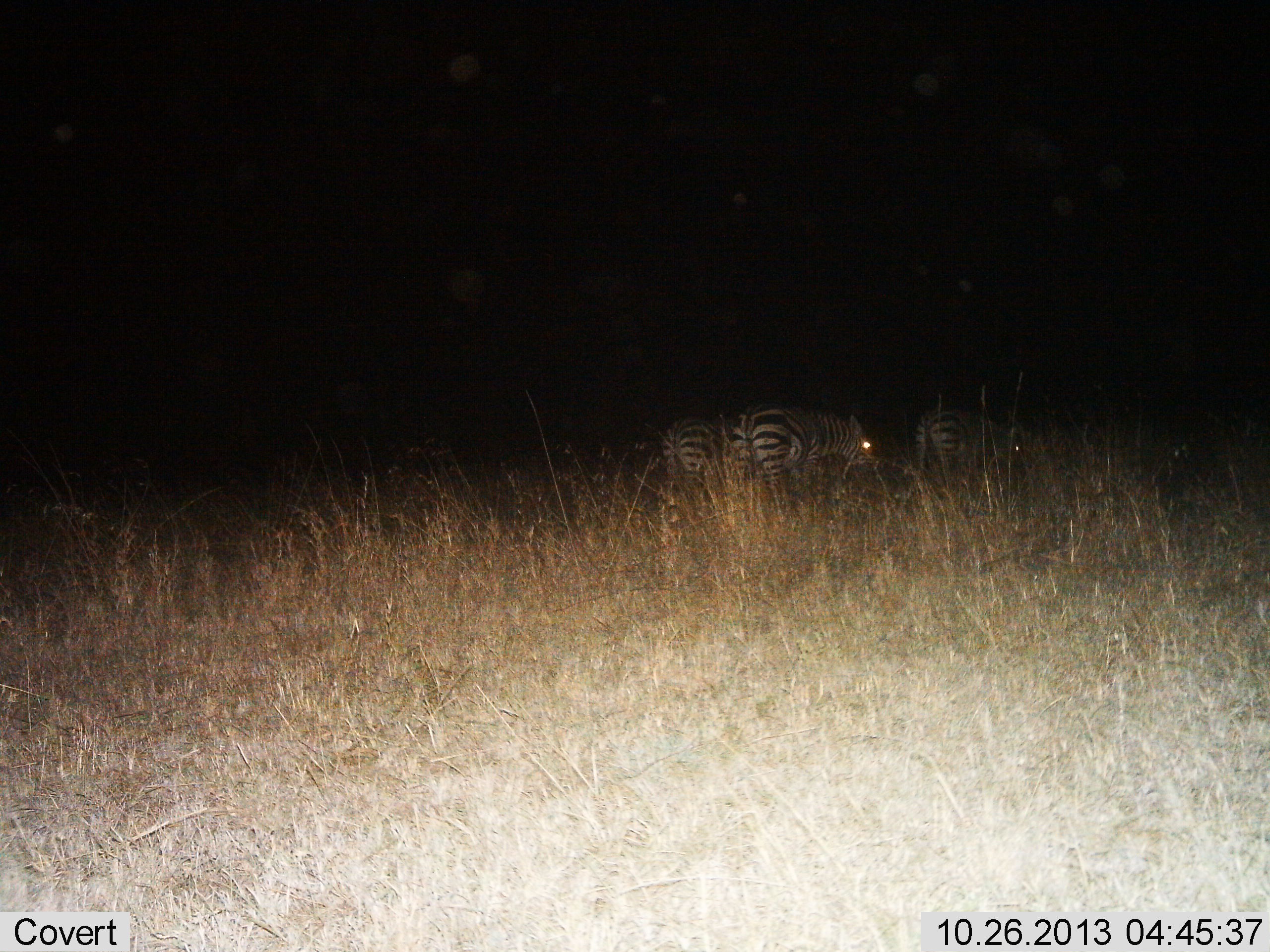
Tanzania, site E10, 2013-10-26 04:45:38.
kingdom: Animalia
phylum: Chordata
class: Mammalia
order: Perissodactyla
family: Equidae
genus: Equus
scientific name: Equus quagga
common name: plains zebra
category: zebra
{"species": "zebra (plains zebra) (Equus quagga)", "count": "3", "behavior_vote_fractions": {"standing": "52%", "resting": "0%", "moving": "14%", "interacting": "5%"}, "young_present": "0%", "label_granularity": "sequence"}